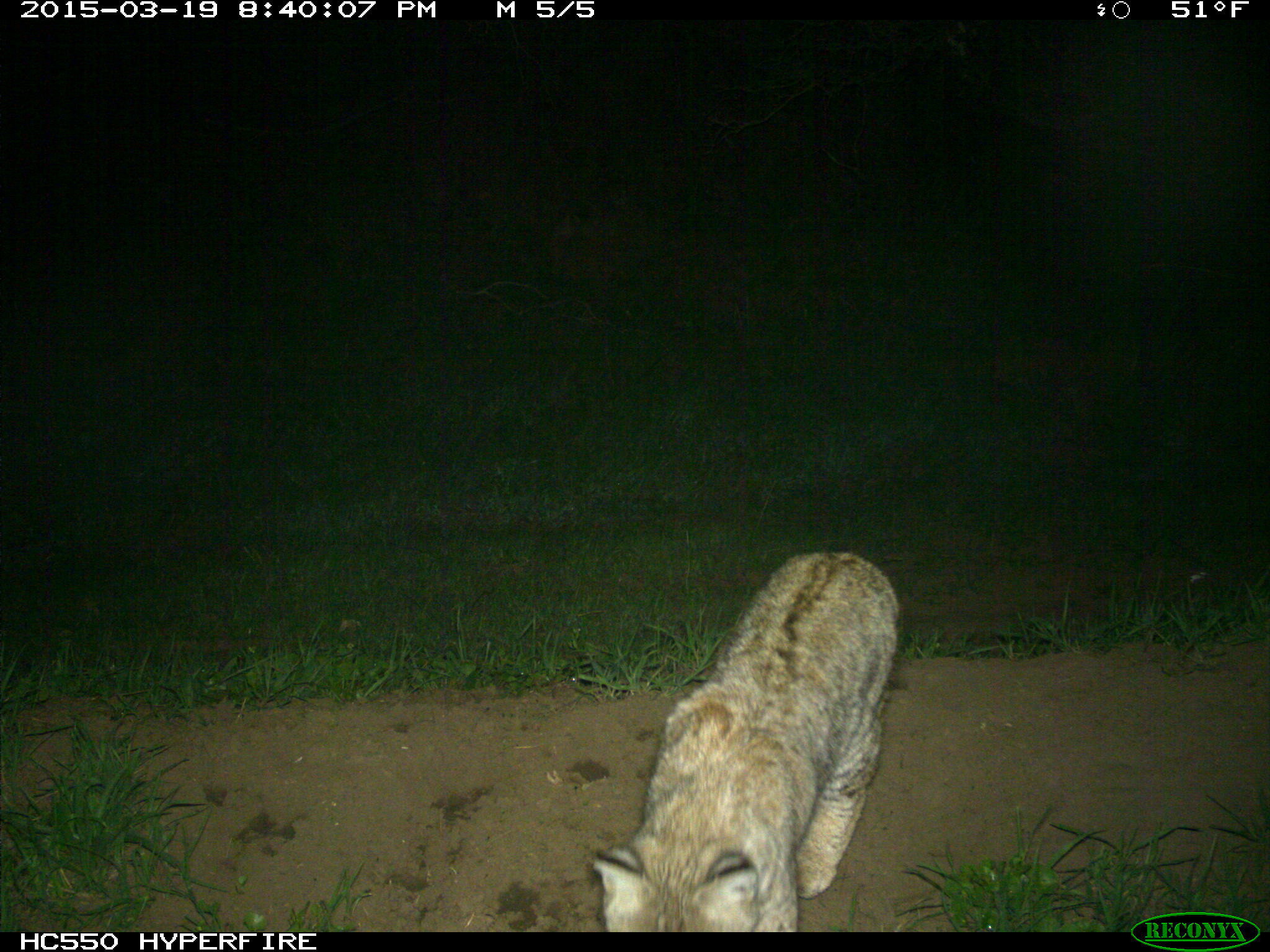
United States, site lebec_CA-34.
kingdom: Animalia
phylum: Chordata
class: Mammalia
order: Carnivora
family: Felidae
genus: Lynx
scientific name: Lynx rufus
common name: bobcat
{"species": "Lynx rufus (bobcat)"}